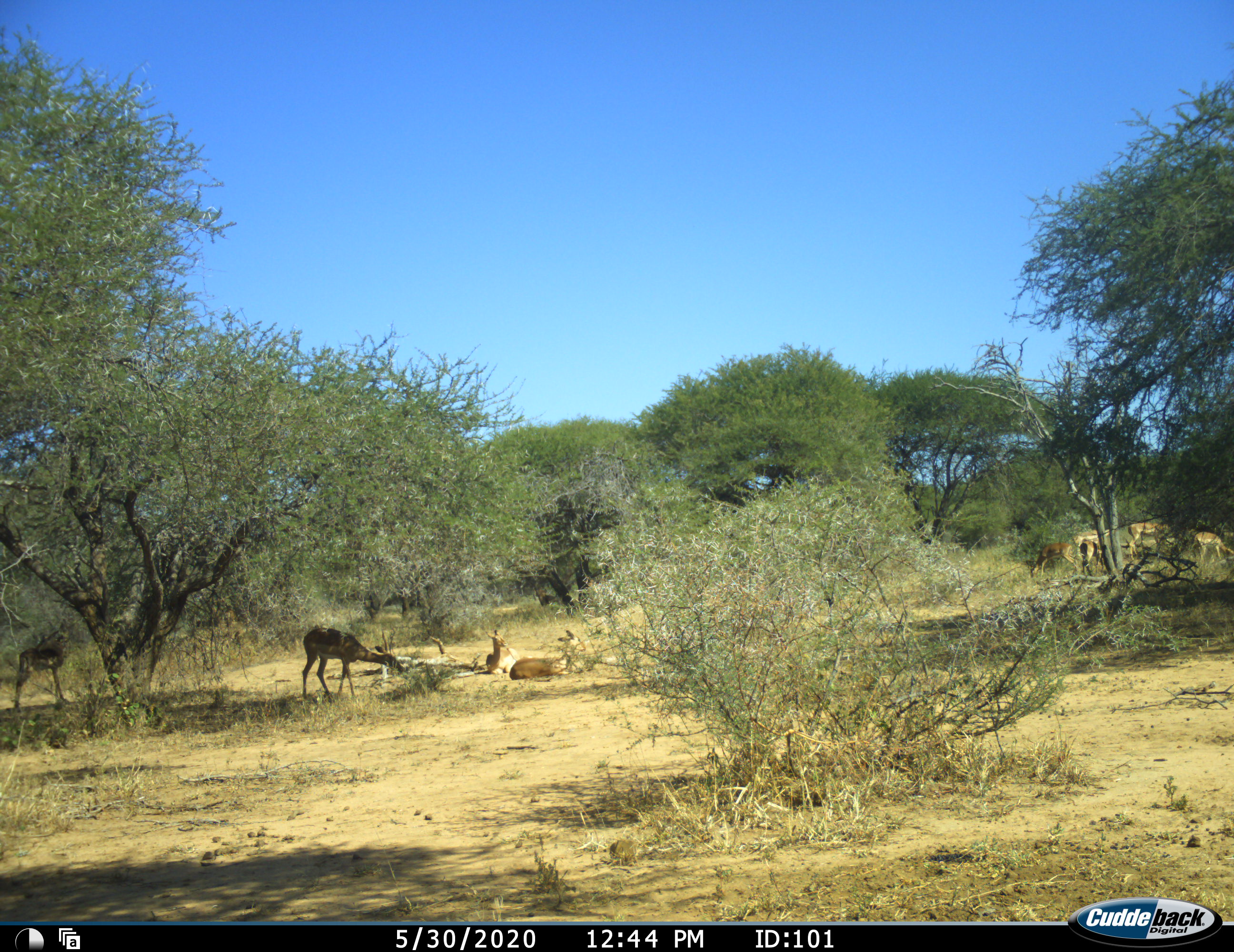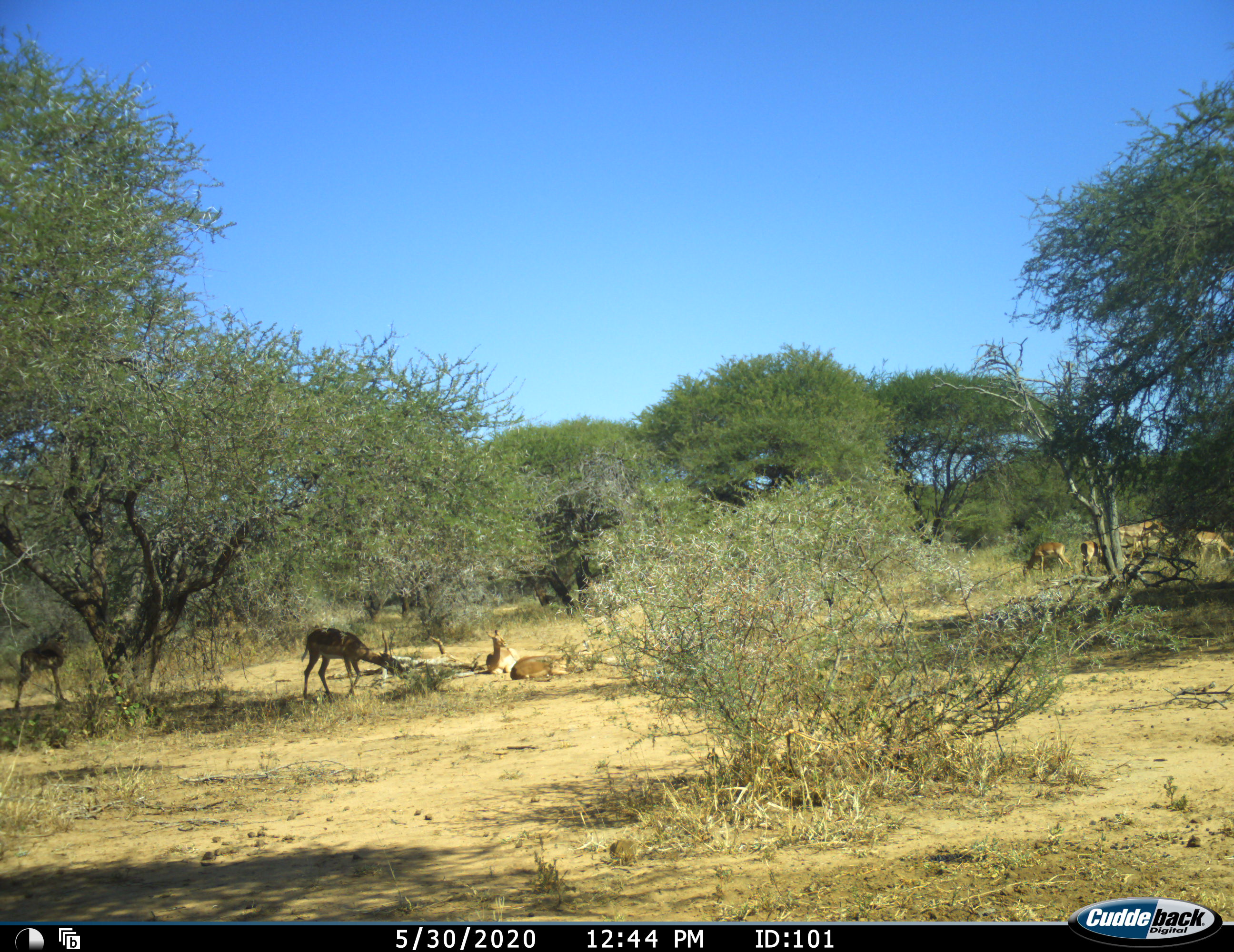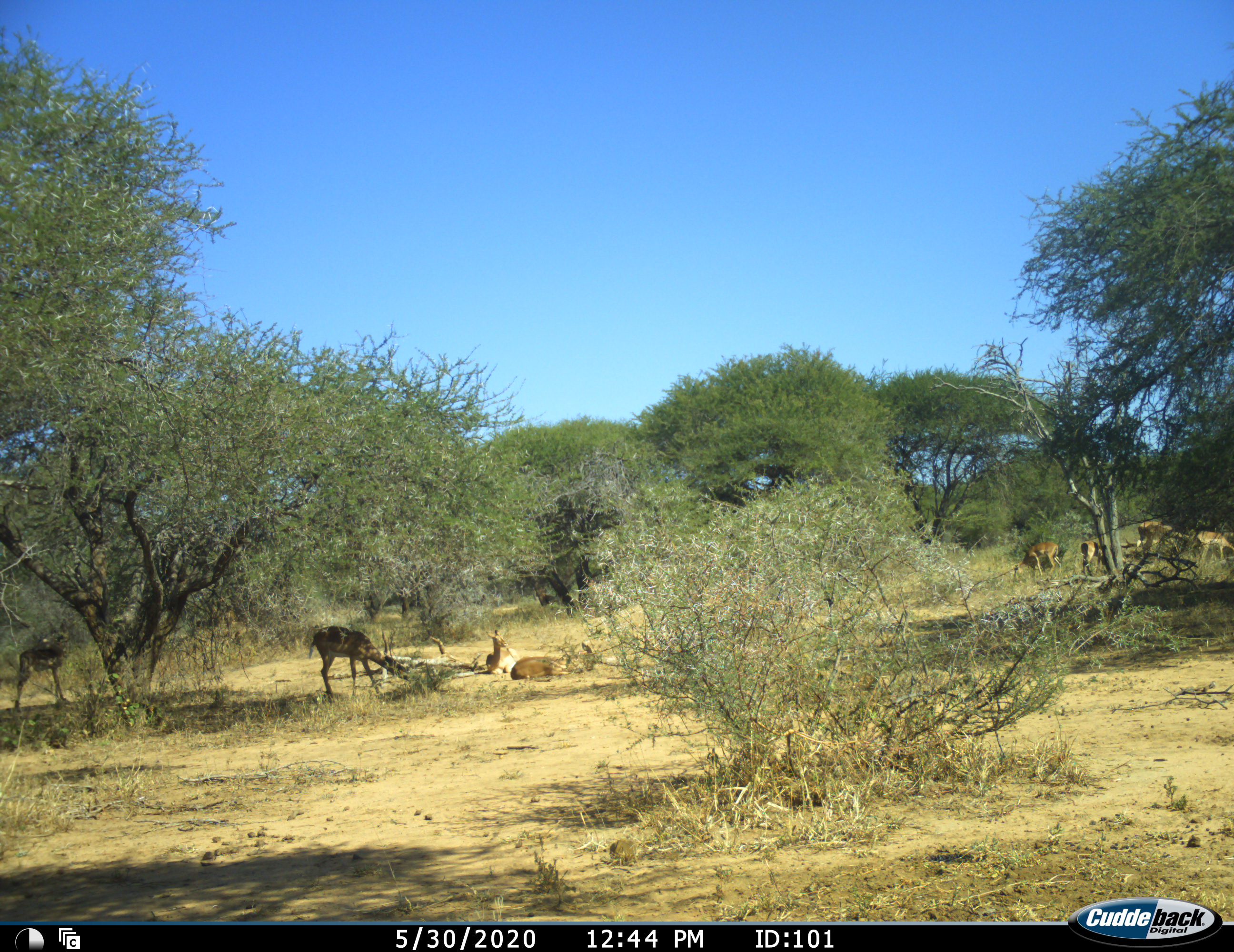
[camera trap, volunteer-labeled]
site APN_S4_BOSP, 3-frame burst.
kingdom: Animalia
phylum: Chordata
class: Mammalia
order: Artiodactyla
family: Bovidae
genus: Aepyceros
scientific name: Aepyceros melampus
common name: impala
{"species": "impala (Aepyceros melampus)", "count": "9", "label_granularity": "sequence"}